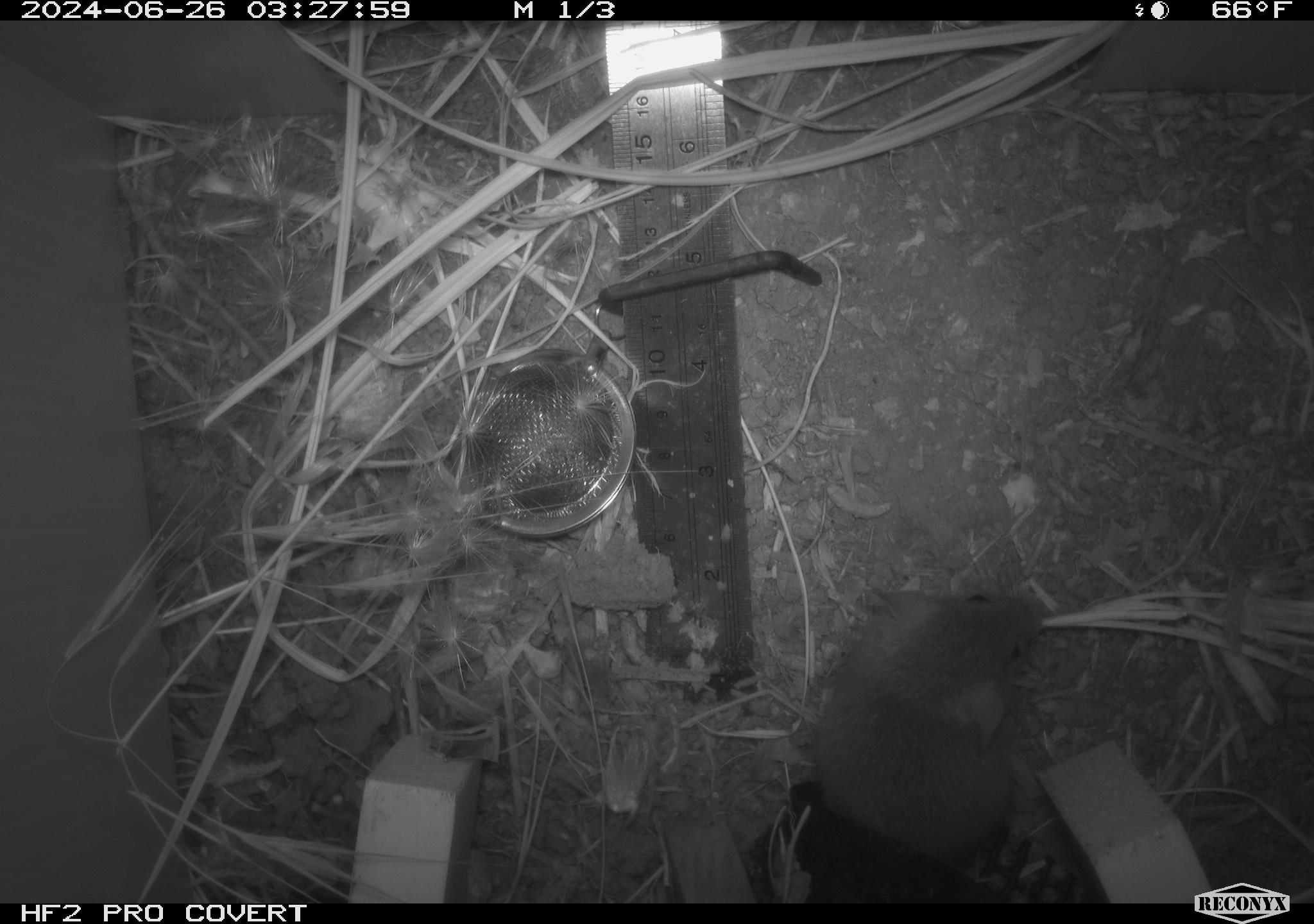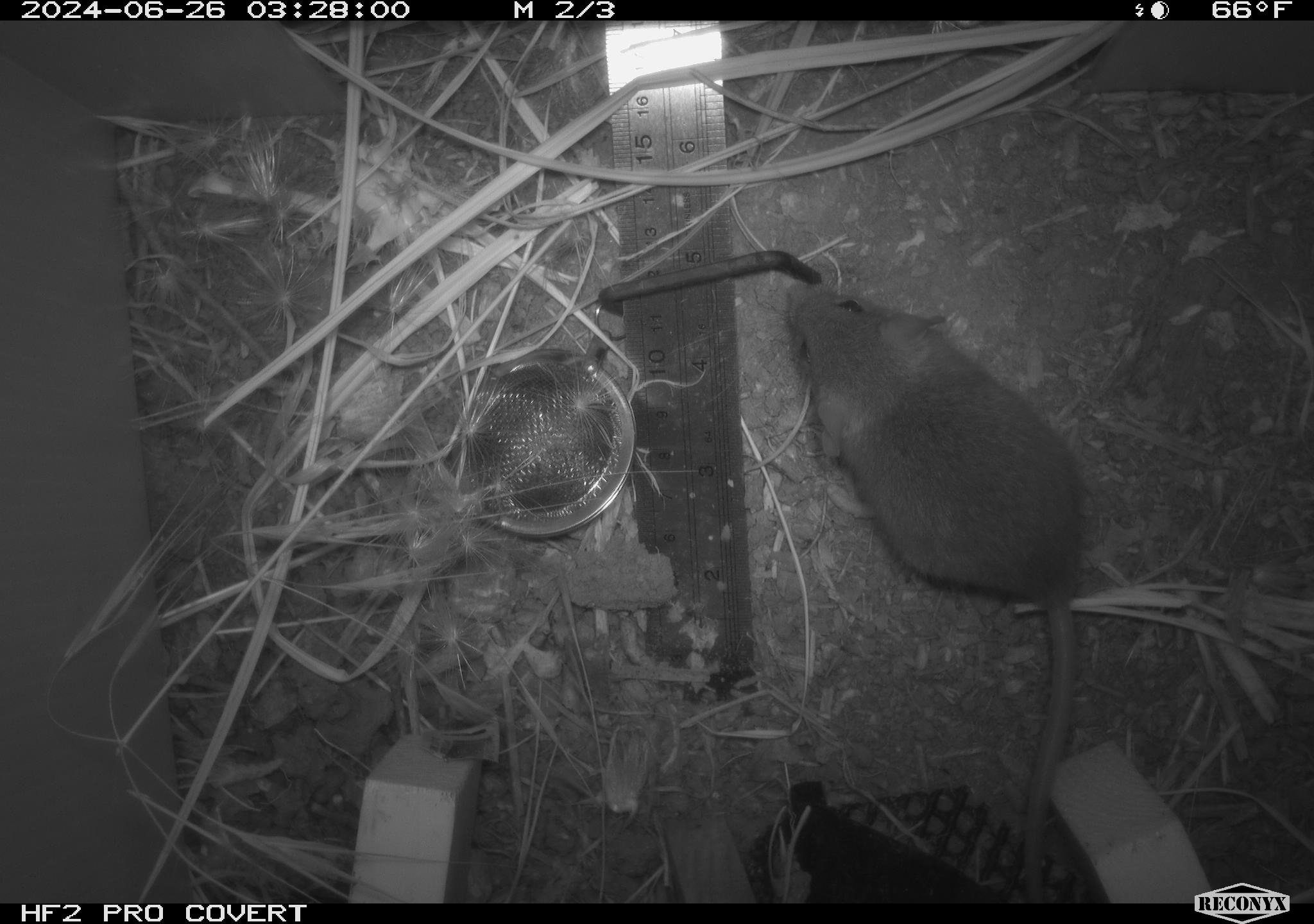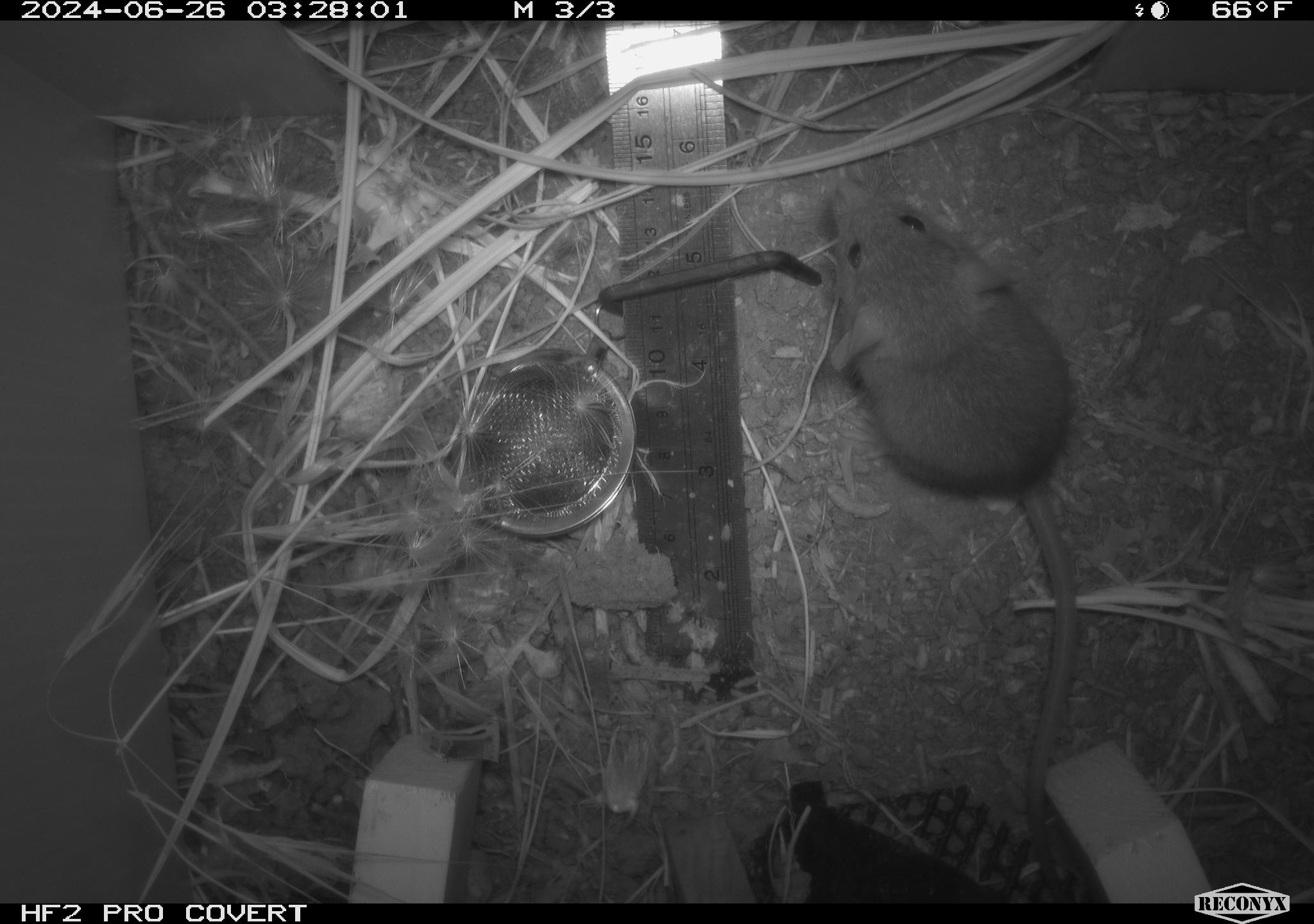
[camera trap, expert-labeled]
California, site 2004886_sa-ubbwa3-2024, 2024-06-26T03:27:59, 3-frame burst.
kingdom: Animalia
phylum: Chordata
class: Mammalia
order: Rodentia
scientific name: Rodentia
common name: mouse species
Mouse species (Rodentia).